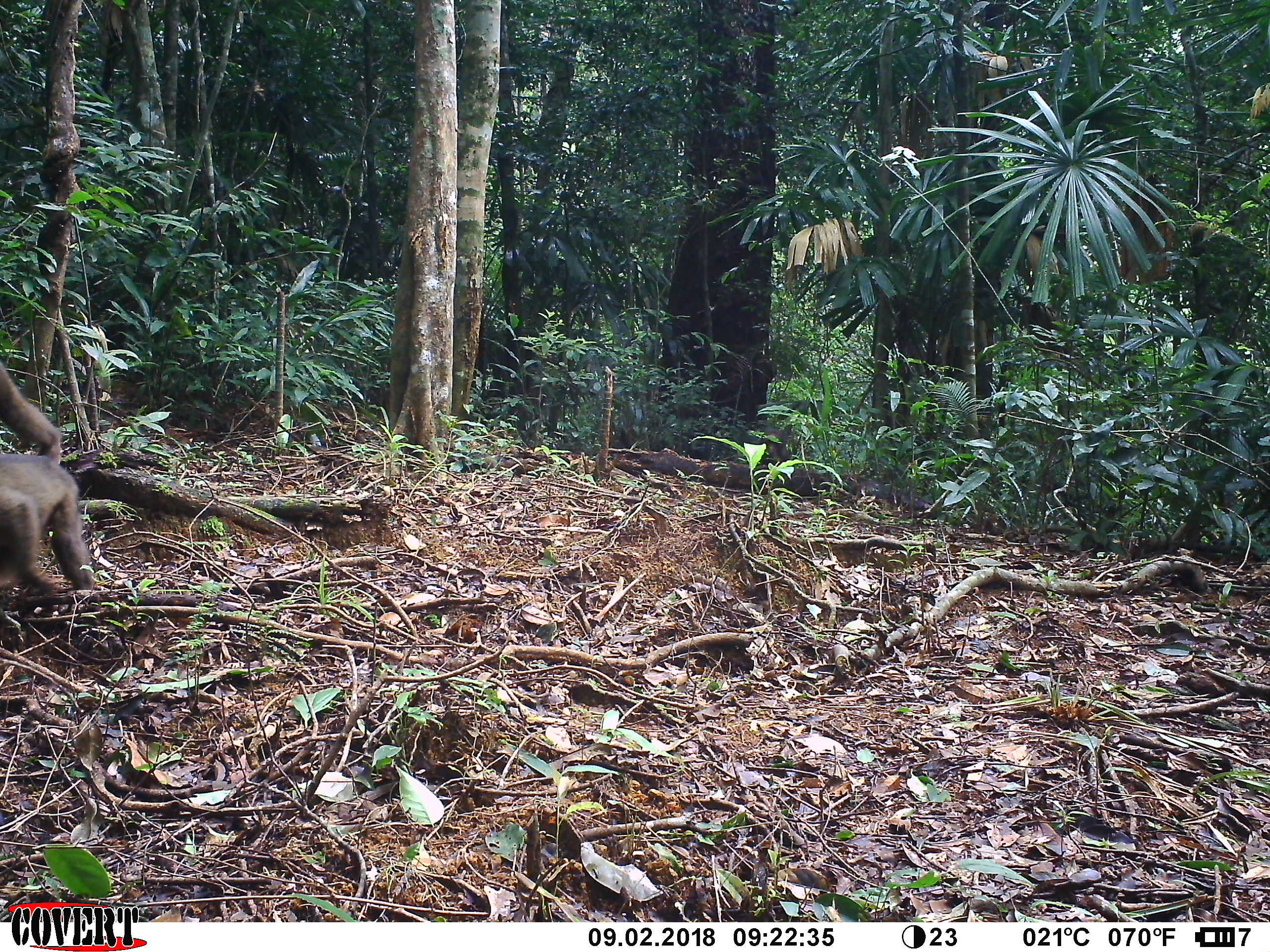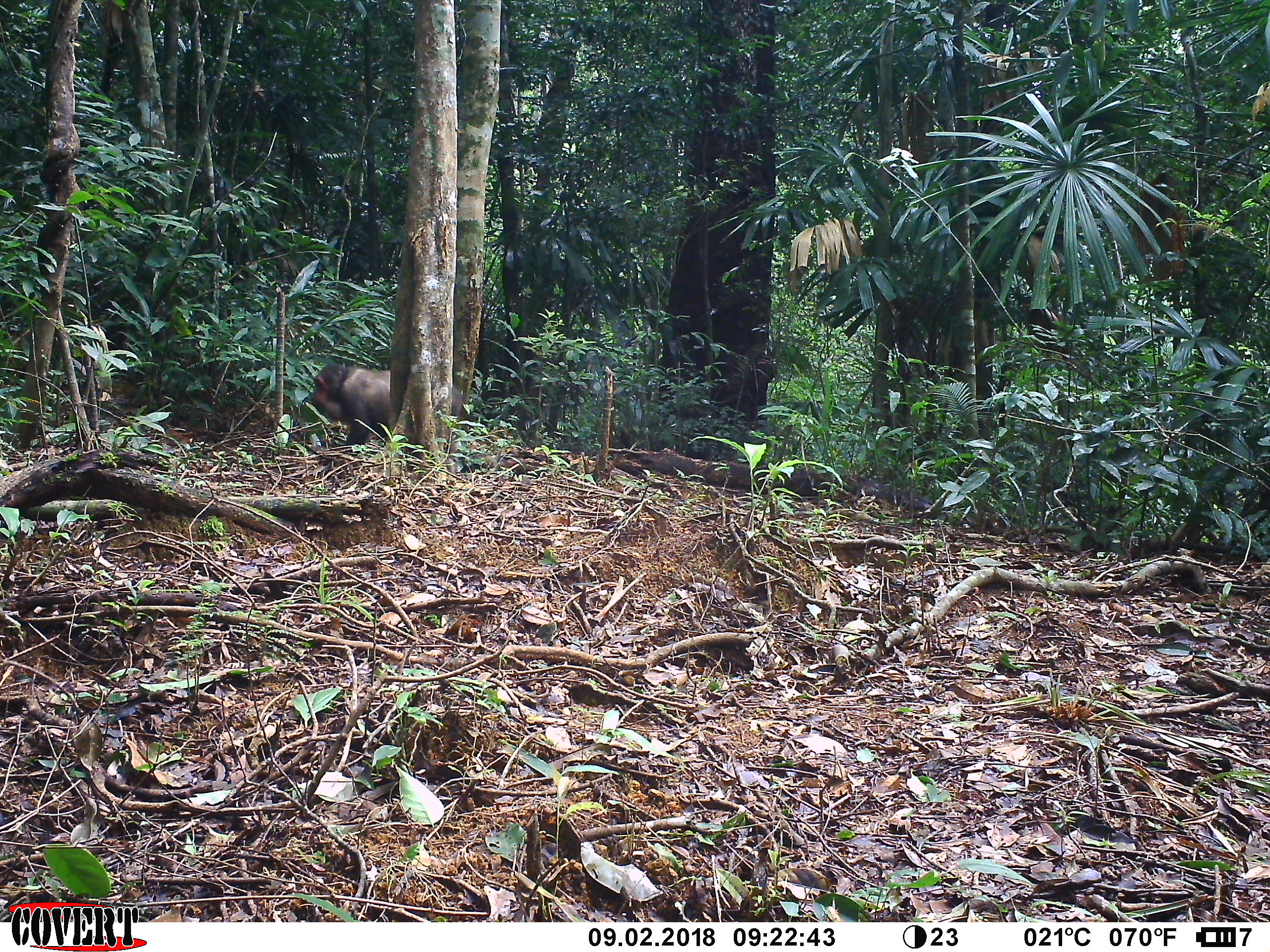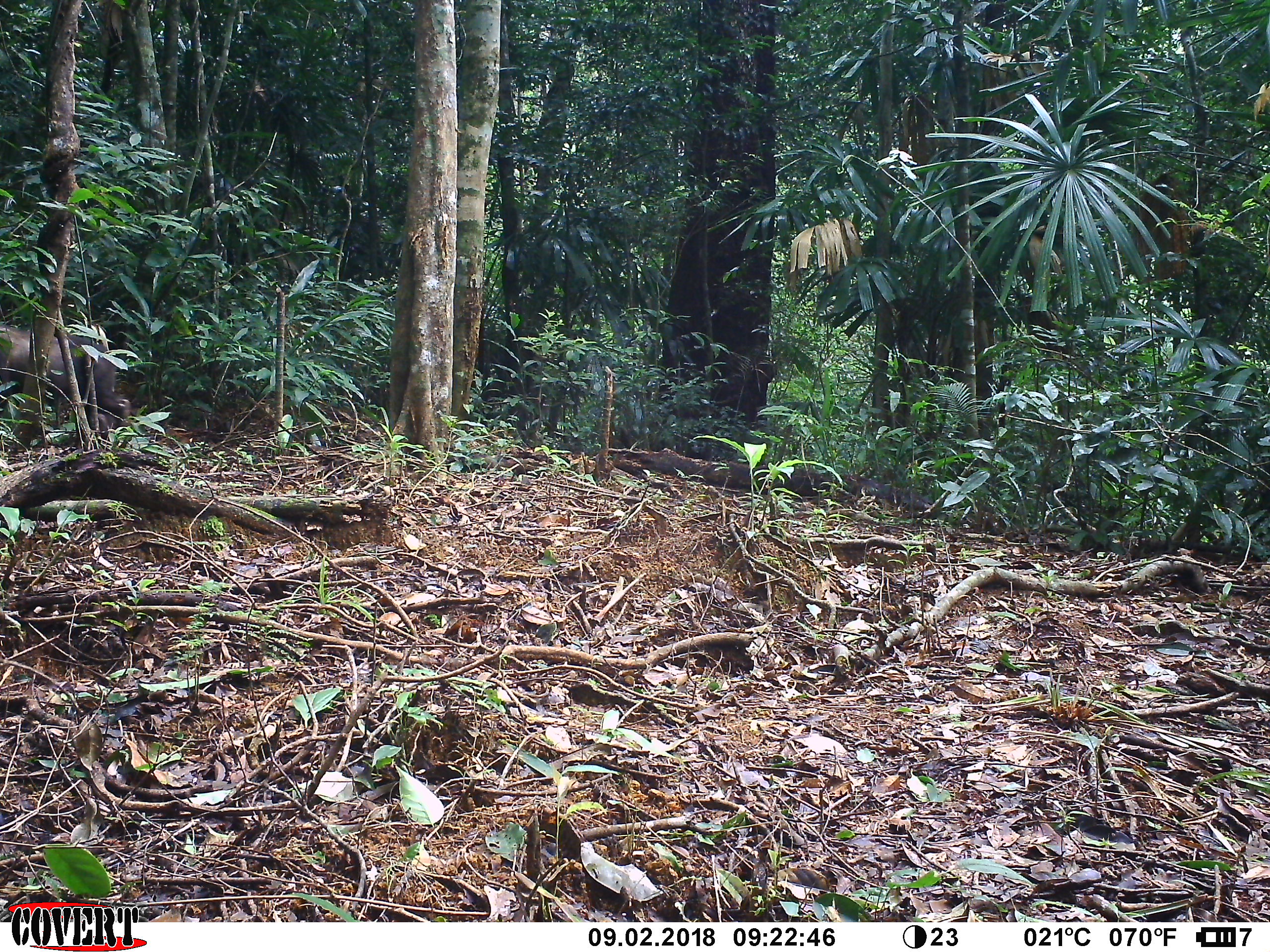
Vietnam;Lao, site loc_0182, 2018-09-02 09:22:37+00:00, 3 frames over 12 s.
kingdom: Animalia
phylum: Chordata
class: Mammalia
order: Primates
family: Cercopithecidae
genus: Macaca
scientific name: Macaca arctoides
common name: stump-tailed macaque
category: stump tailed macaque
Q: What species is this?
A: Stump tailed macaque (stump-tailed macaque) (Macaca arctoides).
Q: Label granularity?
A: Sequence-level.